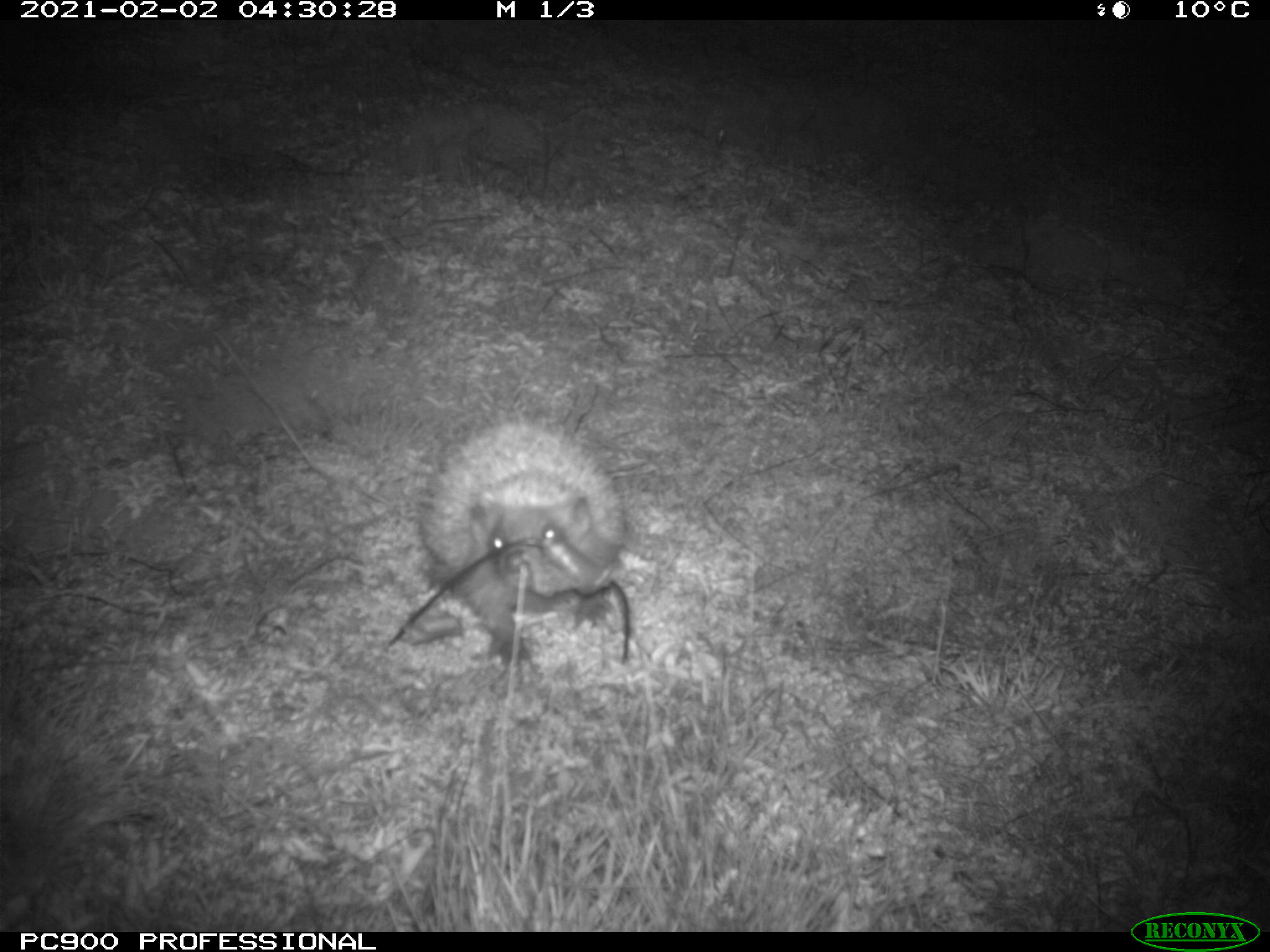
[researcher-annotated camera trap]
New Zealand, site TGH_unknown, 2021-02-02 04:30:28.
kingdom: Animalia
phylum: Chordata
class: Mammalia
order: Eulipotyphla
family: Erinaceidae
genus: Erinaceus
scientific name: Erinaceus europaeus europaeus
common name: european hedgehog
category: hedgehog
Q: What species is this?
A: Hedgehog (european hedgehog) (Erinaceus europaeus europaeus).